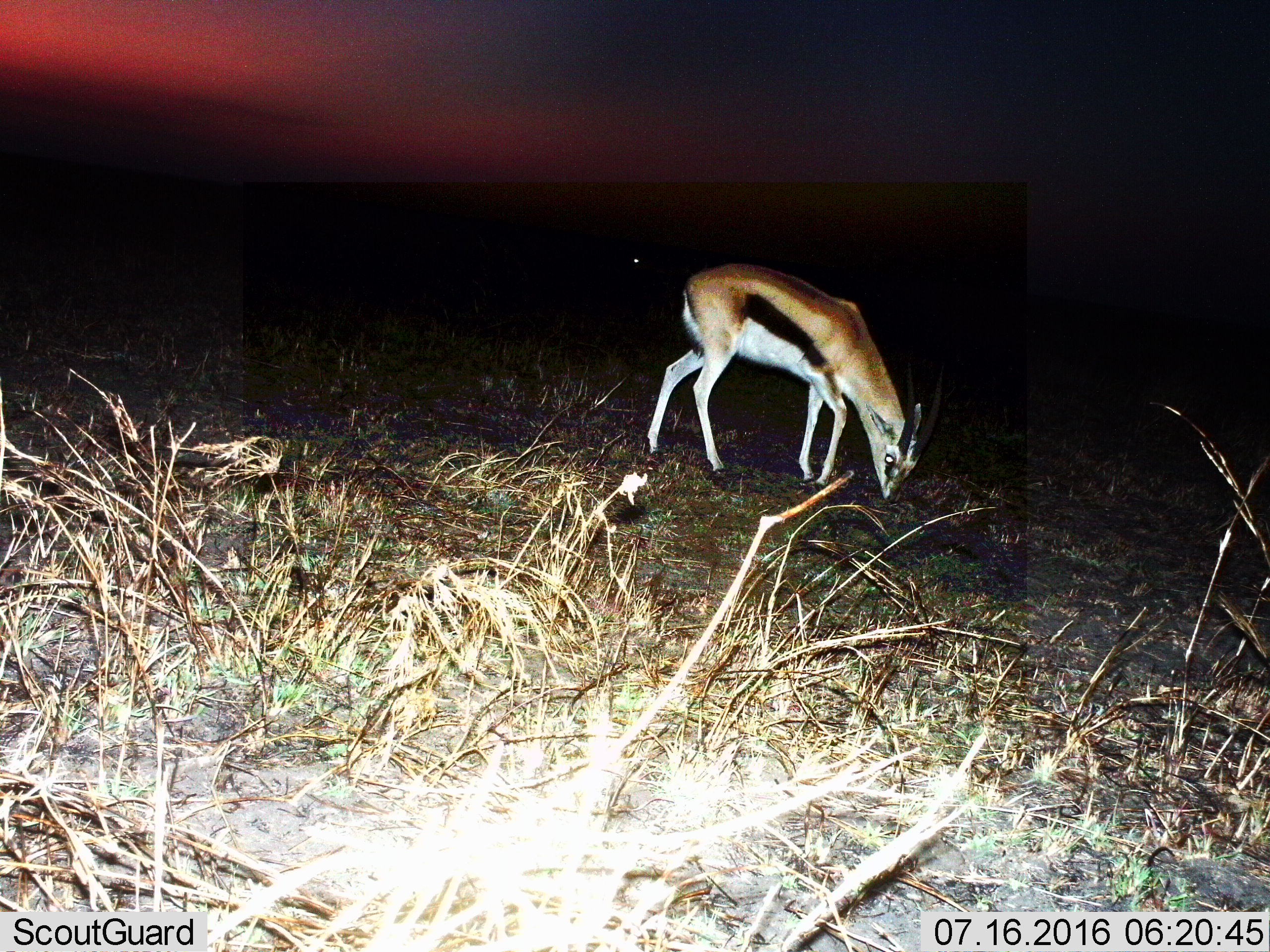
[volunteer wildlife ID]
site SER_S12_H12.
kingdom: Animalia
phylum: Chordata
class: Mammalia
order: Artiodactyla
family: Bovidae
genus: Eudorcas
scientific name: Eudorcas thomsonii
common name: thomson's gazelle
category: gazellethomsons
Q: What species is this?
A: Gazellethomsons (thomson's gazelle) (Eudorcas thomsonii).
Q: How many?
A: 1.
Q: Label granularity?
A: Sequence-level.